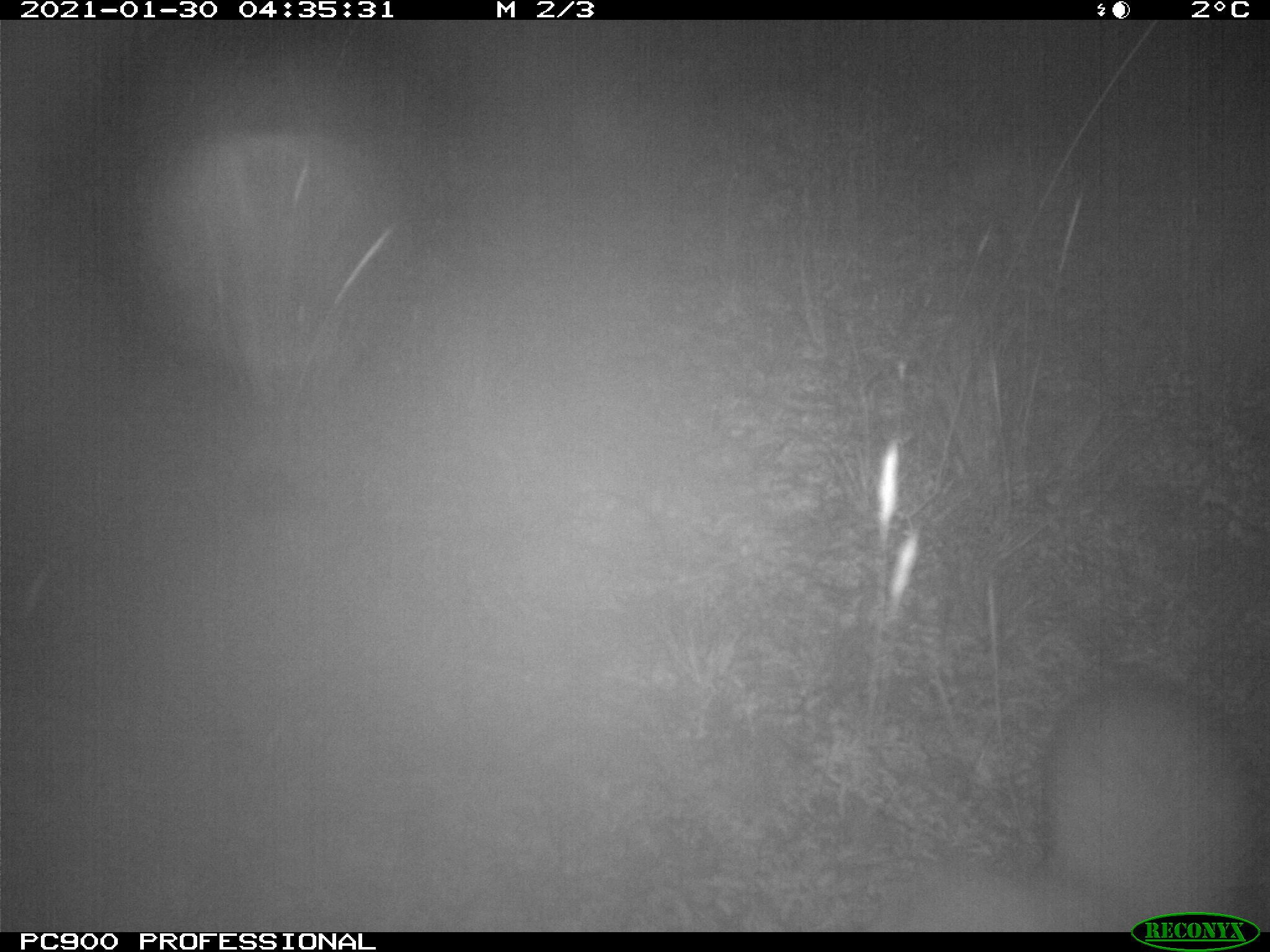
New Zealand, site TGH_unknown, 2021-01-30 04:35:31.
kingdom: Animalia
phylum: Chordata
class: Mammalia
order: Carnivora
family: Mustelidae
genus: Mustela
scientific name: Mustela furo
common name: ferret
Ferret (Mustela furo).